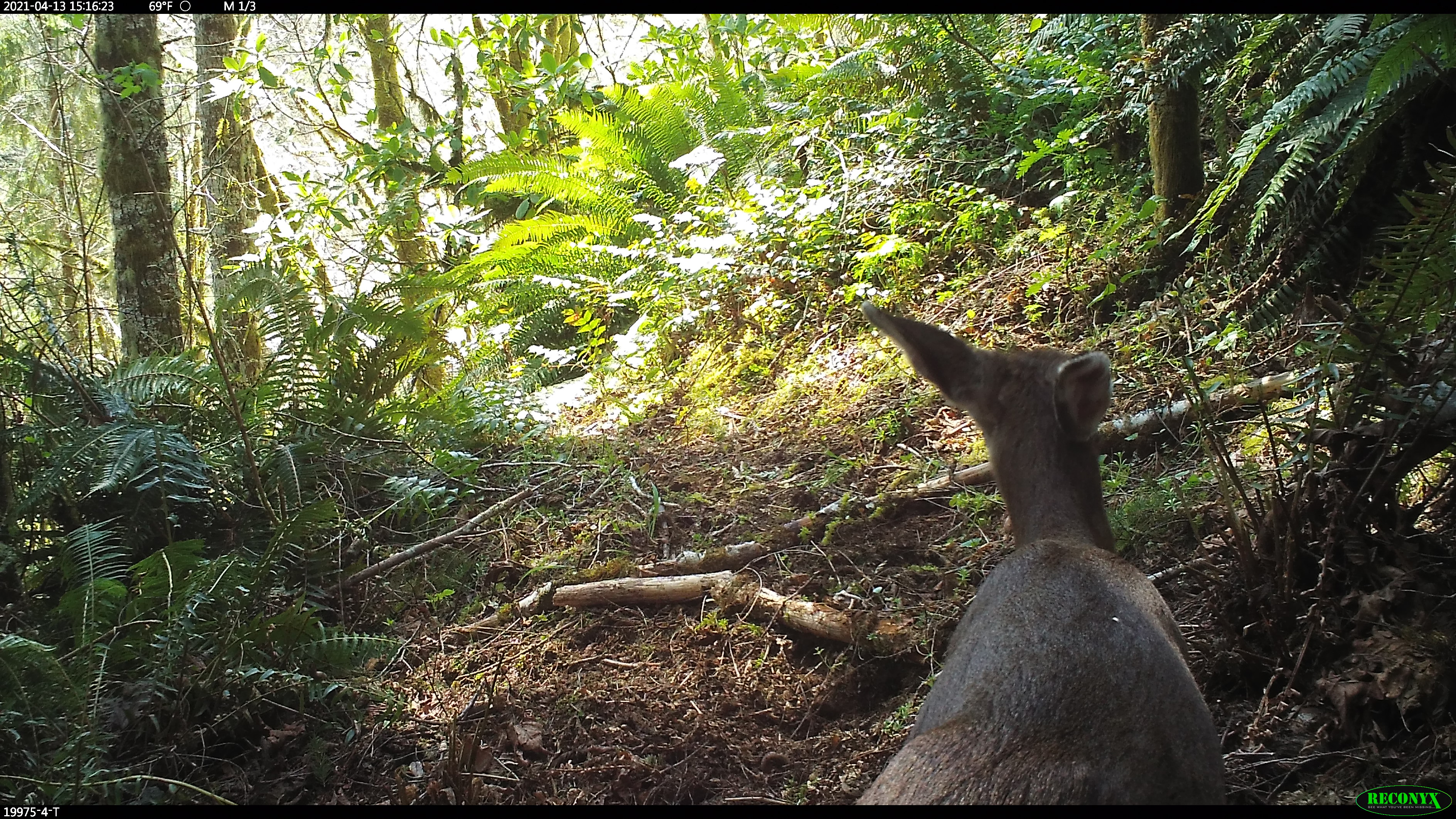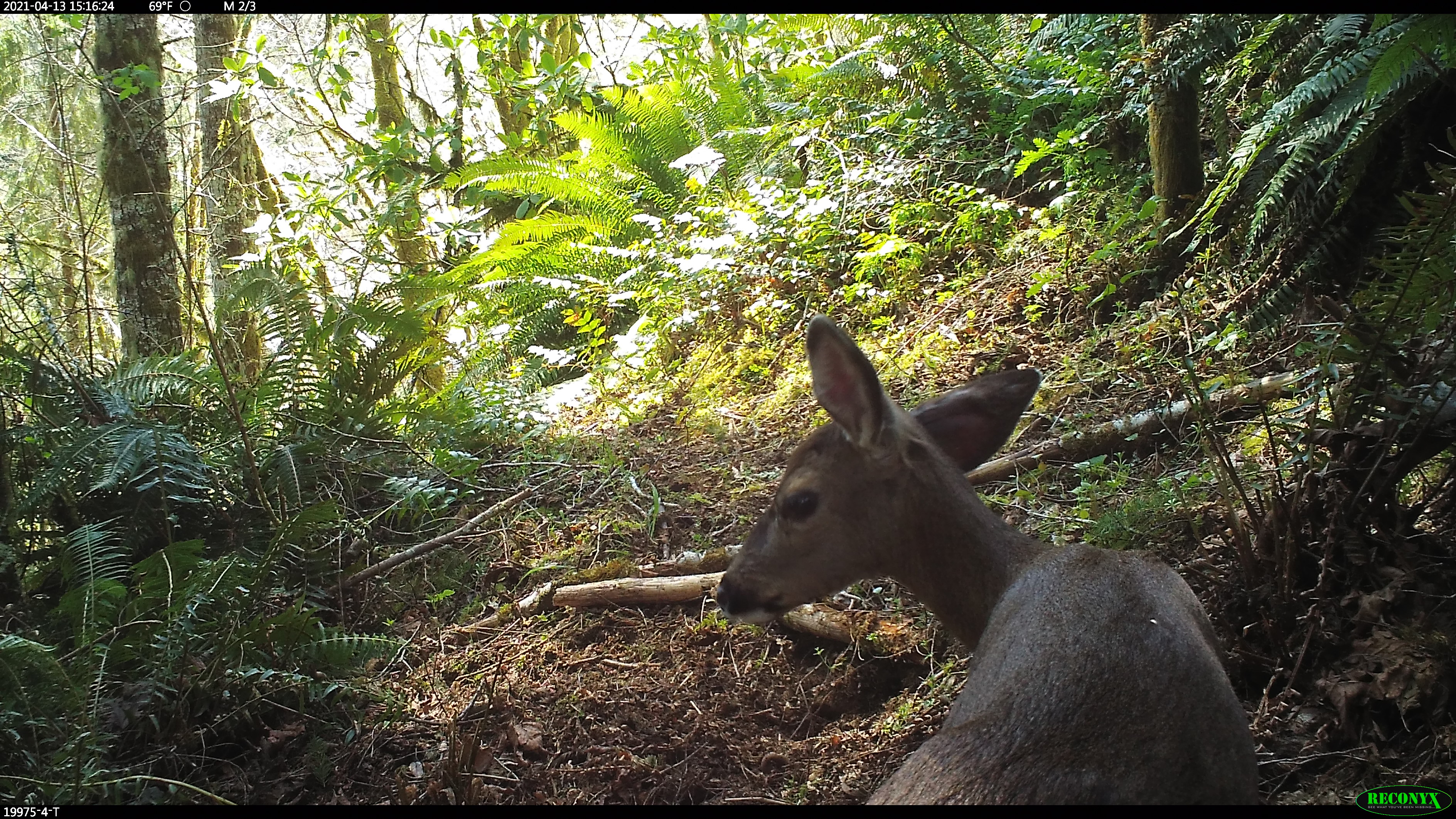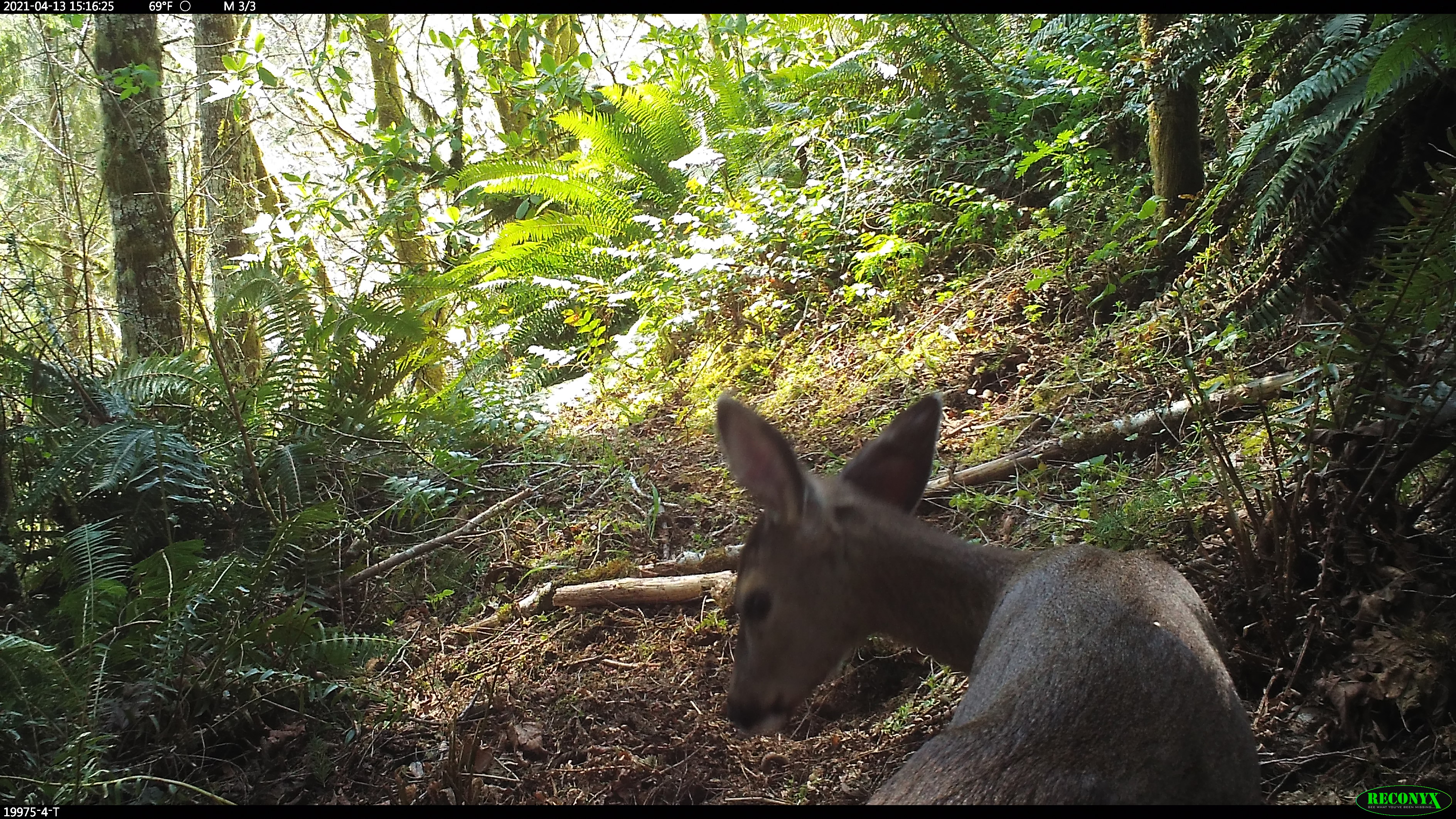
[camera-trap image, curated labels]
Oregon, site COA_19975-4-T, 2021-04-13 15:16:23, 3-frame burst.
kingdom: Animalia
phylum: Chordata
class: Mammalia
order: Artiodactyla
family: Cervidae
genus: Odocoileus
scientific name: Odocoileus hemionus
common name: black-tailed deer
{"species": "black-tailed deer (Odocoileus hemionus)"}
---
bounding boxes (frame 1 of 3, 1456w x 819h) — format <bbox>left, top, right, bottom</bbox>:
black-tailed deer: <bbox>858, 298, 1236, 800</bbox>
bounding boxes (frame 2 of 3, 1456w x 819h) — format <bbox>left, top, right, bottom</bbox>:
black-tailed deer: <bbox>716, 313, 1261, 802</bbox>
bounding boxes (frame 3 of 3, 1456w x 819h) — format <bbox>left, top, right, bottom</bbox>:
black-tailed deer: <bbox>709, 388, 1268, 805</bbox>